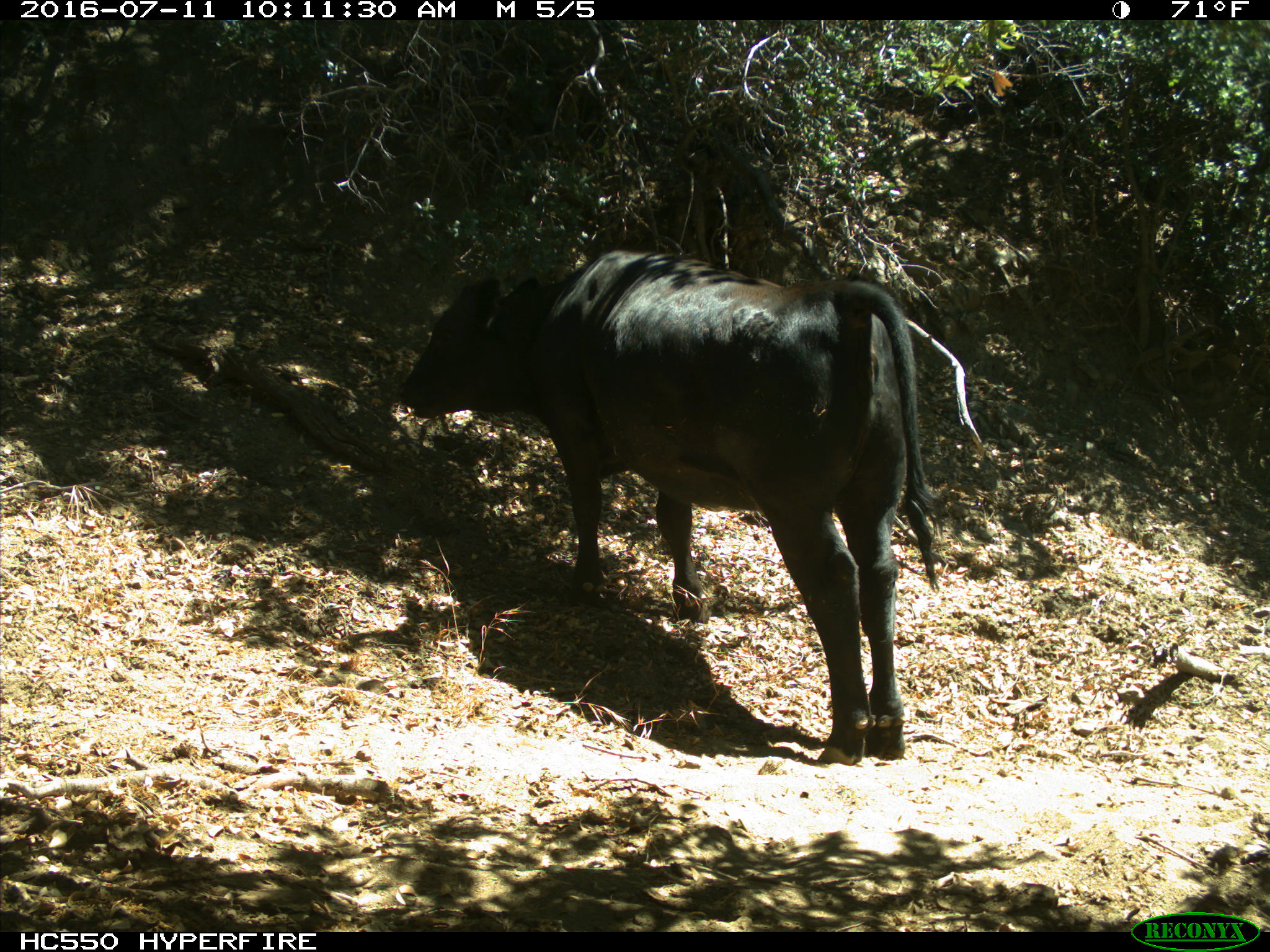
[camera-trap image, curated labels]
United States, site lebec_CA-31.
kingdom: Animalia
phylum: Chordata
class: Mammalia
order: Artiodactyla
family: Bovidae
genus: Bos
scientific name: Bos taurus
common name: domestic cow